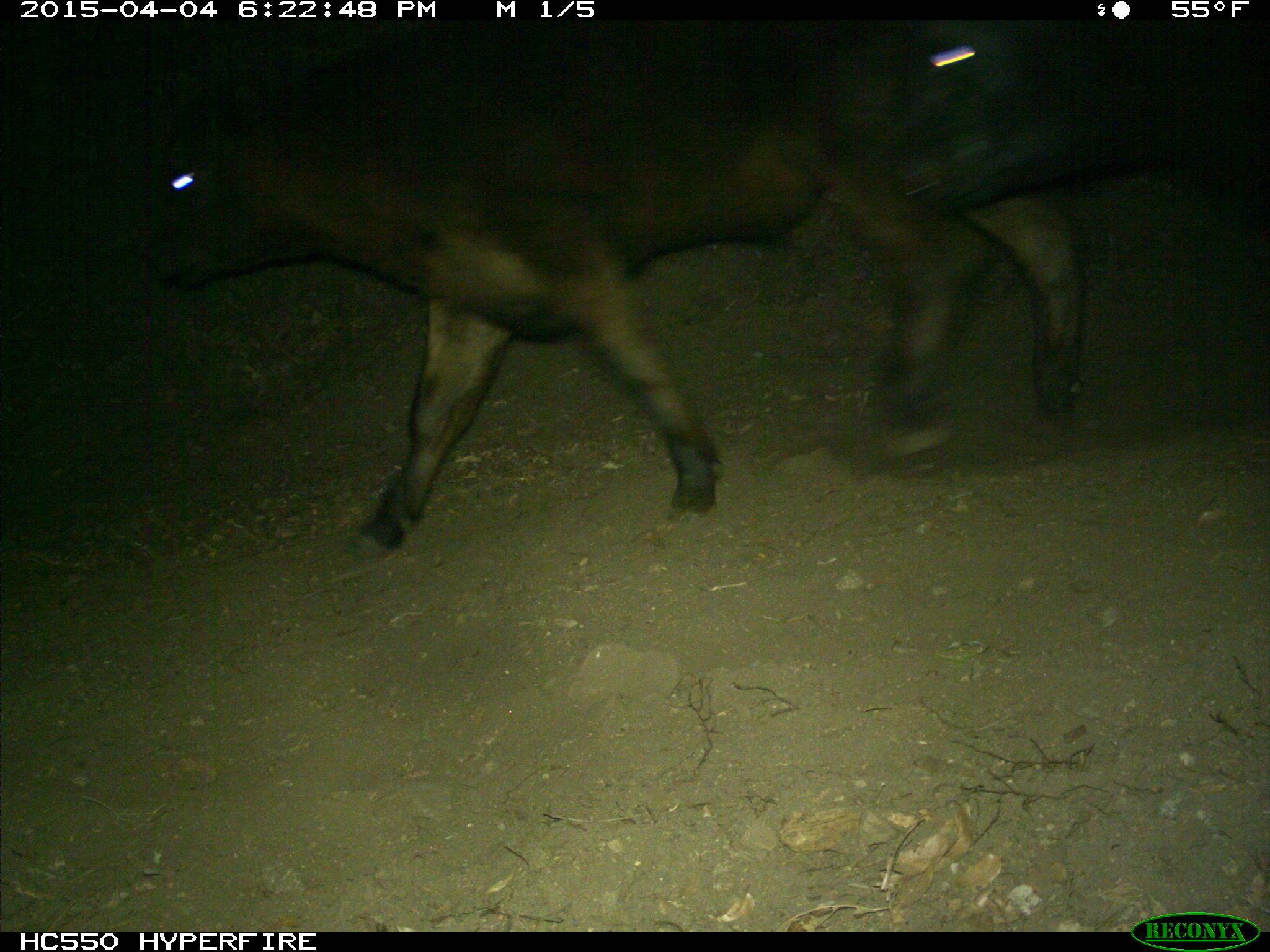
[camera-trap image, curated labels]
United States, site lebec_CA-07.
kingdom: Animalia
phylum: Chordata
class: Mammalia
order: Artiodactyla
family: Bovidae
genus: Bos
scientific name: Bos taurus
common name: domestic cow